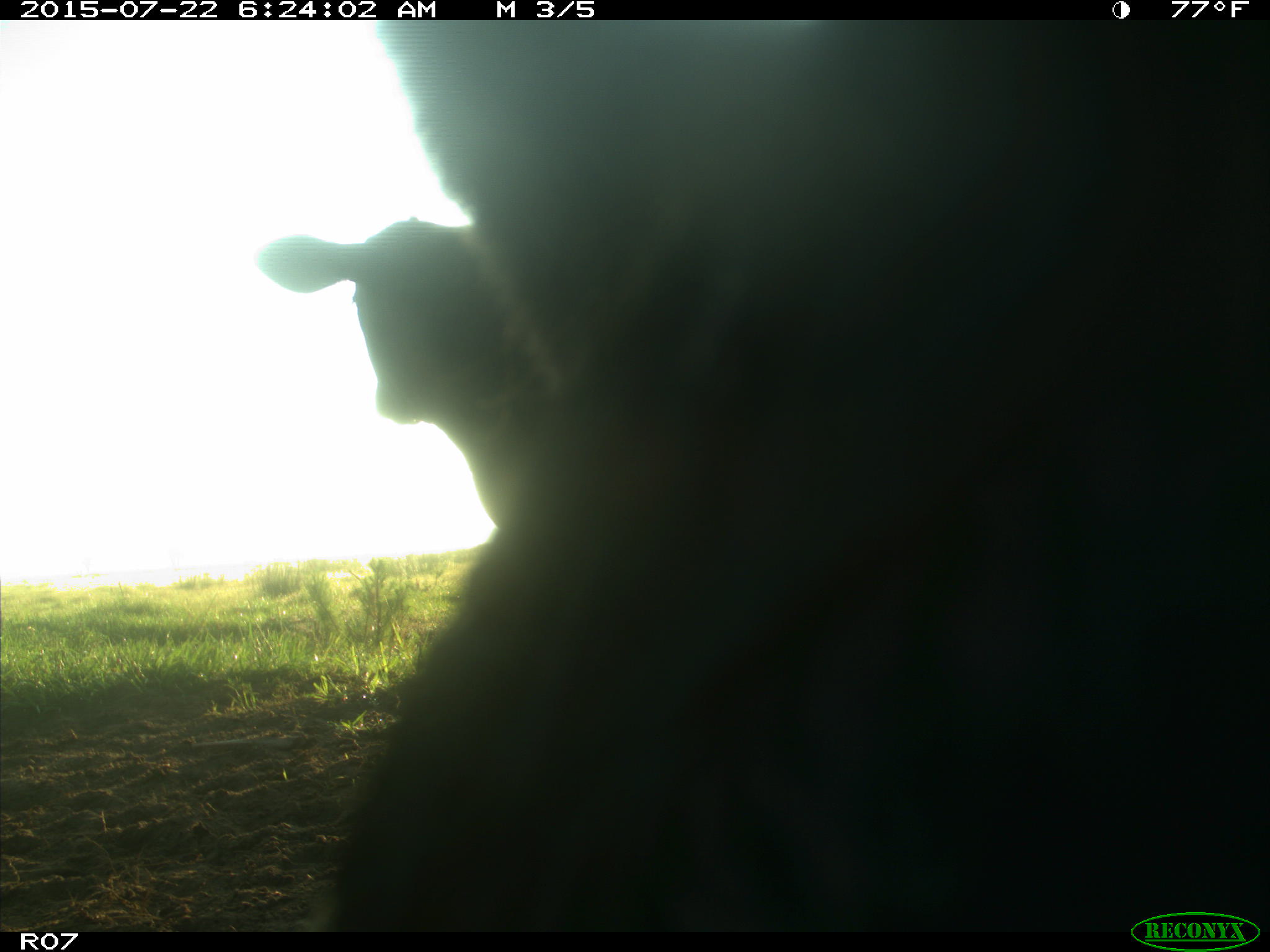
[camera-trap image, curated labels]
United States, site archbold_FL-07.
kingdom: Animalia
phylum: Chordata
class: Mammalia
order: Carnivora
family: Procyonidae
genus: Procyon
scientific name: Procyon lotor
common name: common raccoon